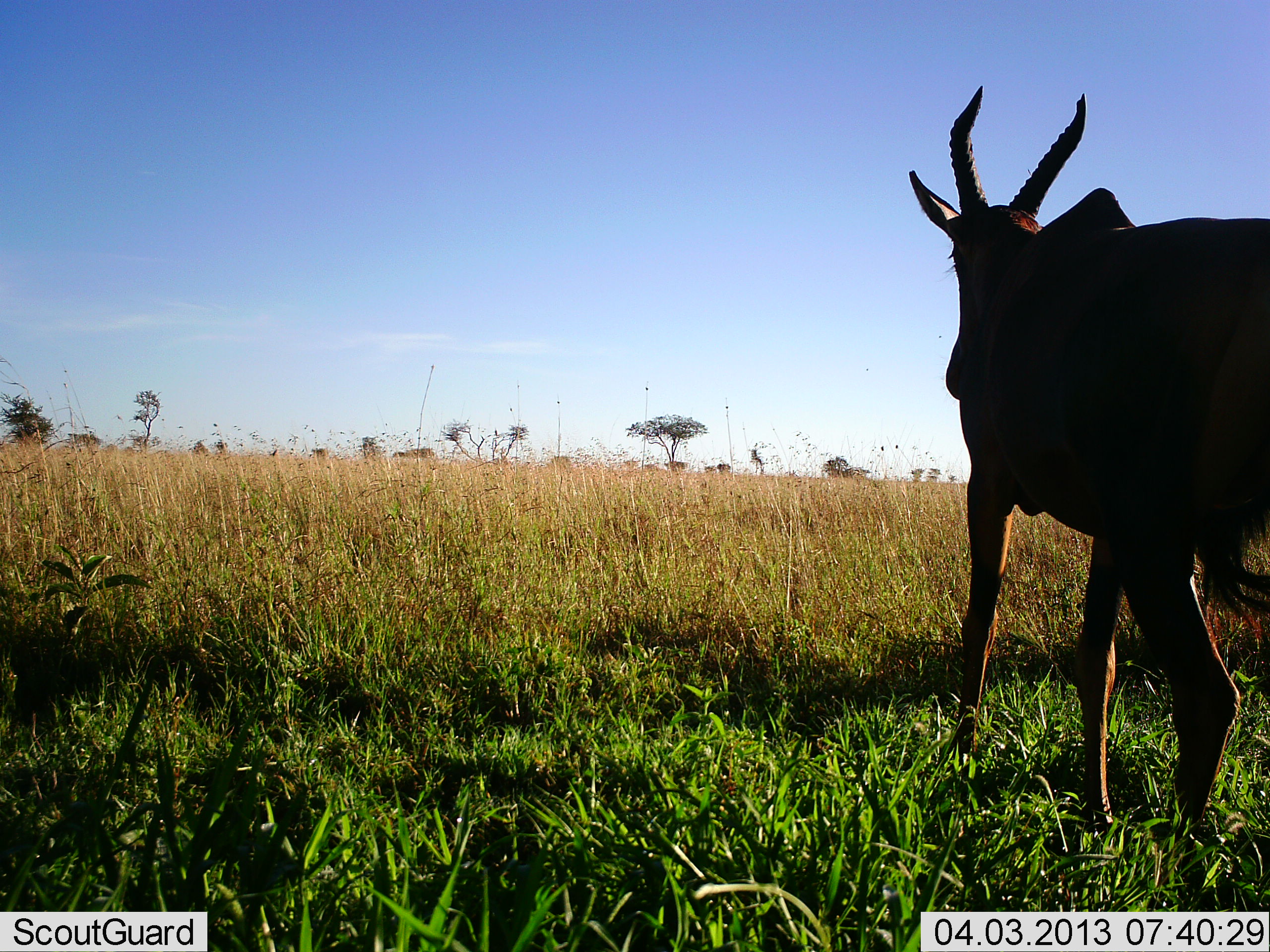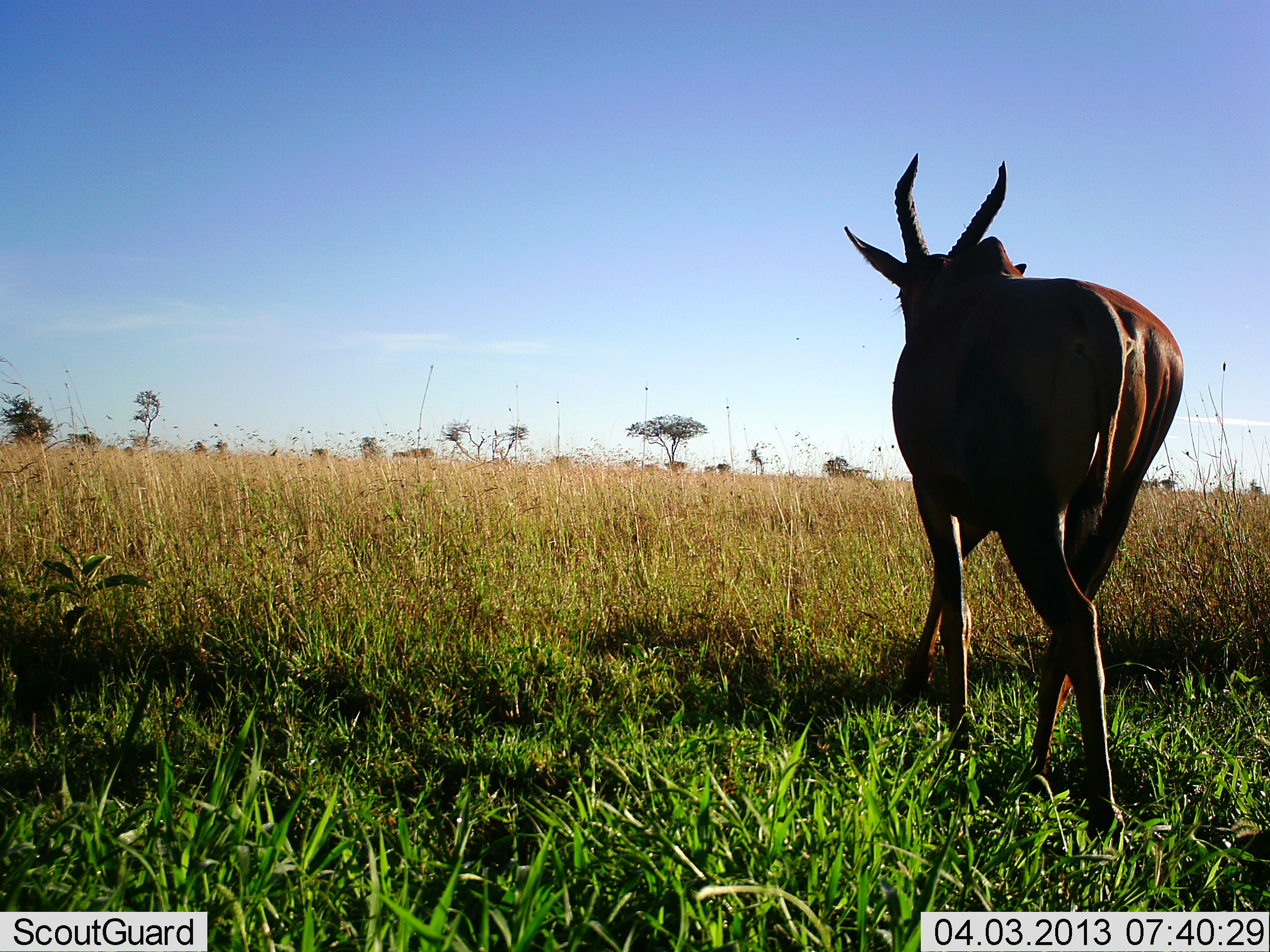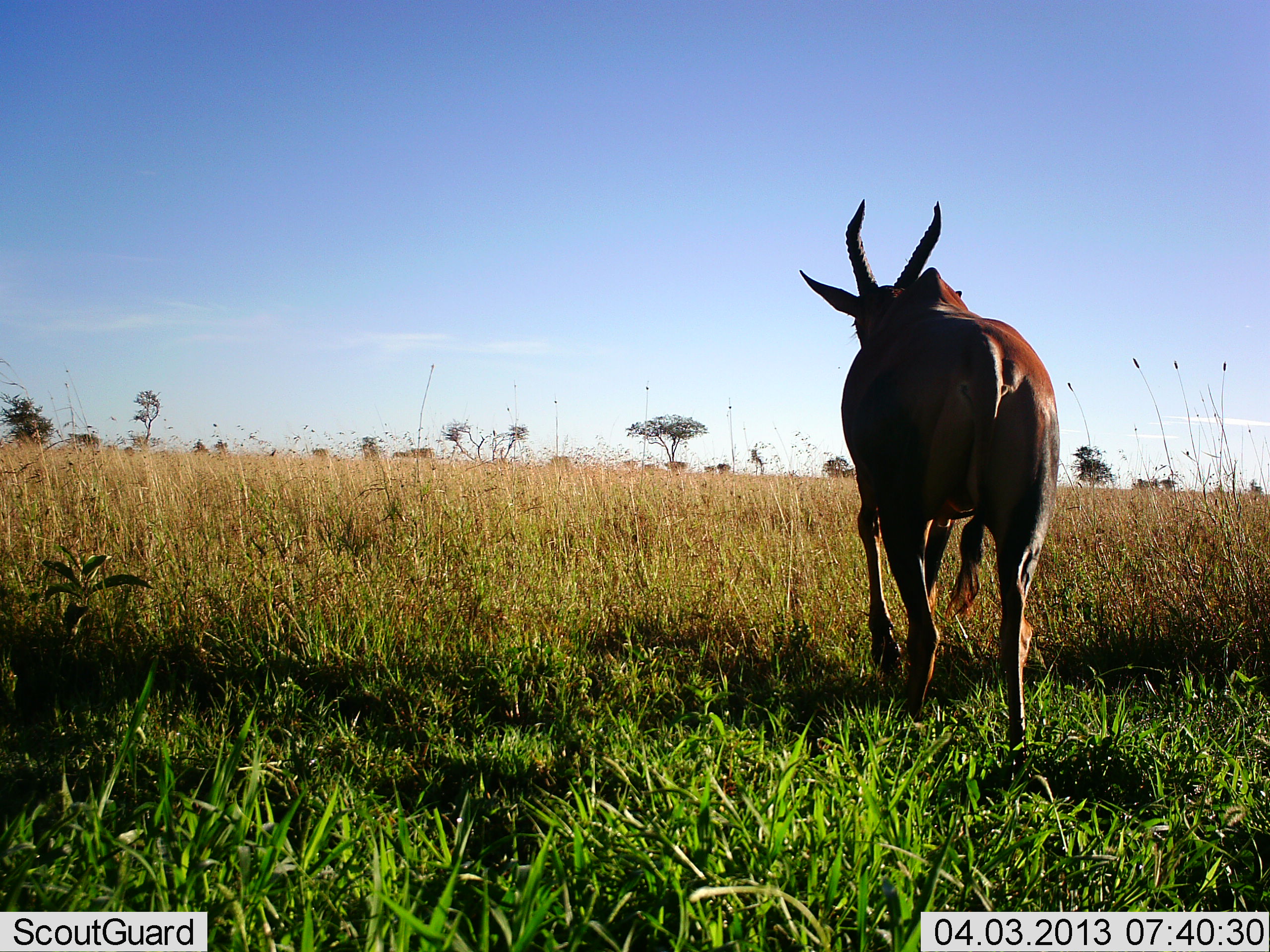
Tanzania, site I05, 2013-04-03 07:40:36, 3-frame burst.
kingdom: Animalia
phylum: Chordata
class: Mammalia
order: Artiodactyla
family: Bovidae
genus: Damaliscus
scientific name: Damaliscus lunatus jimela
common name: topi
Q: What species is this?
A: Topi (Damaliscus lunatus jimela).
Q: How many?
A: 1.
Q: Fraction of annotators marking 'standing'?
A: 0%.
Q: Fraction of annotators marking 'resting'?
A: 0%.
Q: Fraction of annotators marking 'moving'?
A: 100%.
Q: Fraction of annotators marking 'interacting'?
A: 0%.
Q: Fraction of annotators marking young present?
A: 0%.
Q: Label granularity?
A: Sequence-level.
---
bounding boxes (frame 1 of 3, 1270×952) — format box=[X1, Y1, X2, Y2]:
animal: box=[906, 82, 1270, 839]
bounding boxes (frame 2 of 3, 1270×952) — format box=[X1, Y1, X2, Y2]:
animal: box=[841, 150, 1187, 845]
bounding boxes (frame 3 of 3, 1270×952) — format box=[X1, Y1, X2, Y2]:
animal: box=[797, 196, 1061, 777]